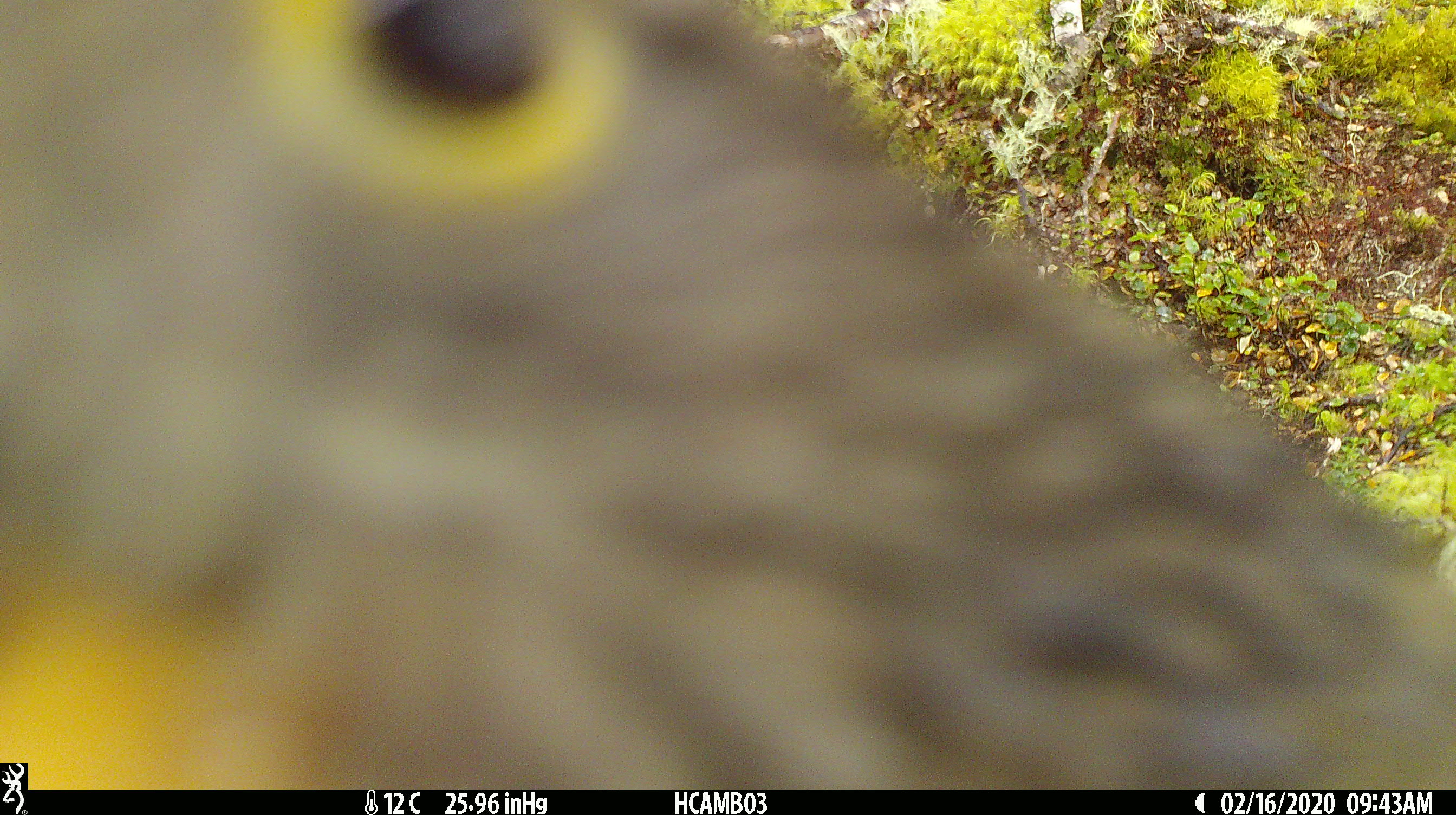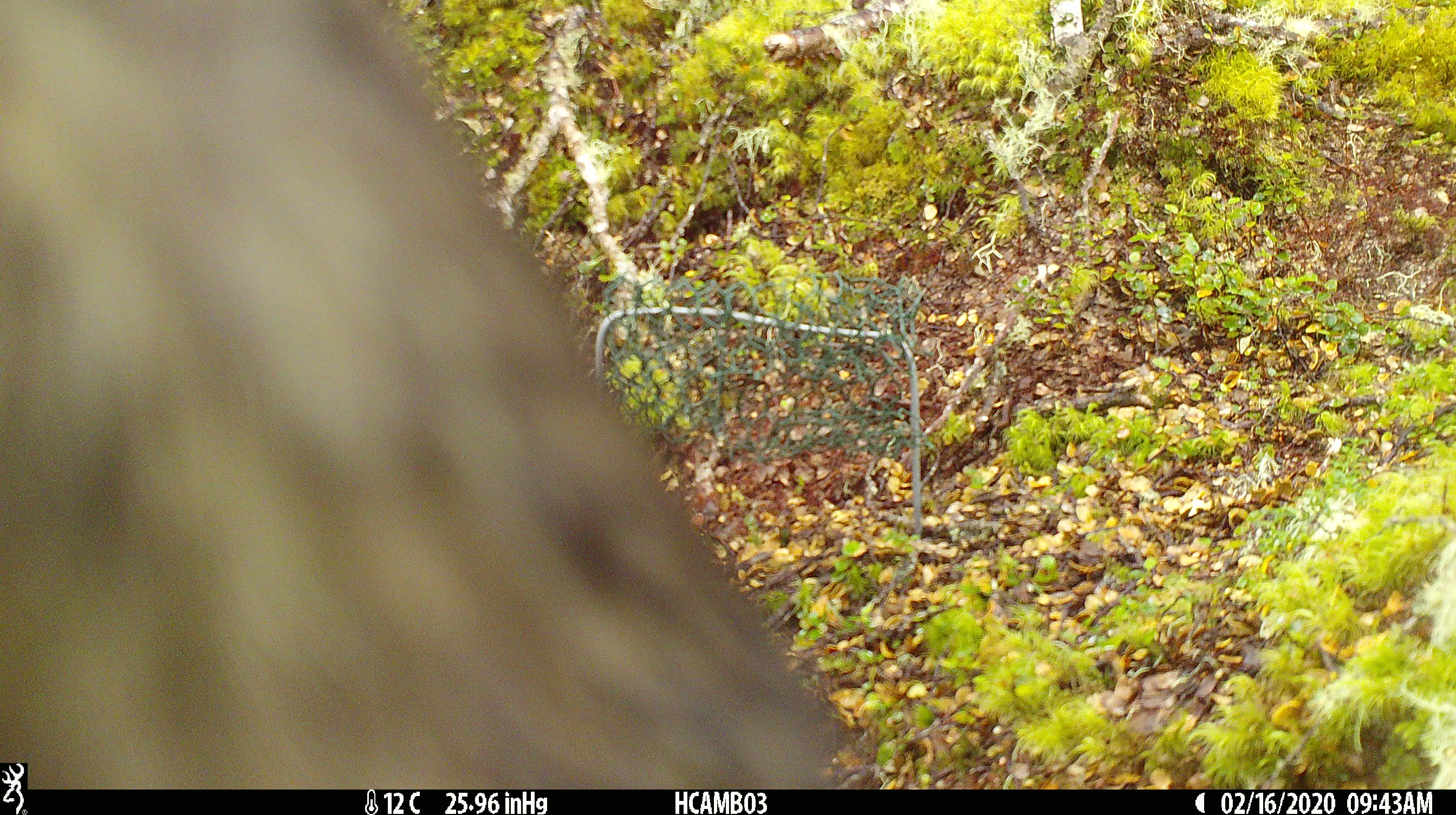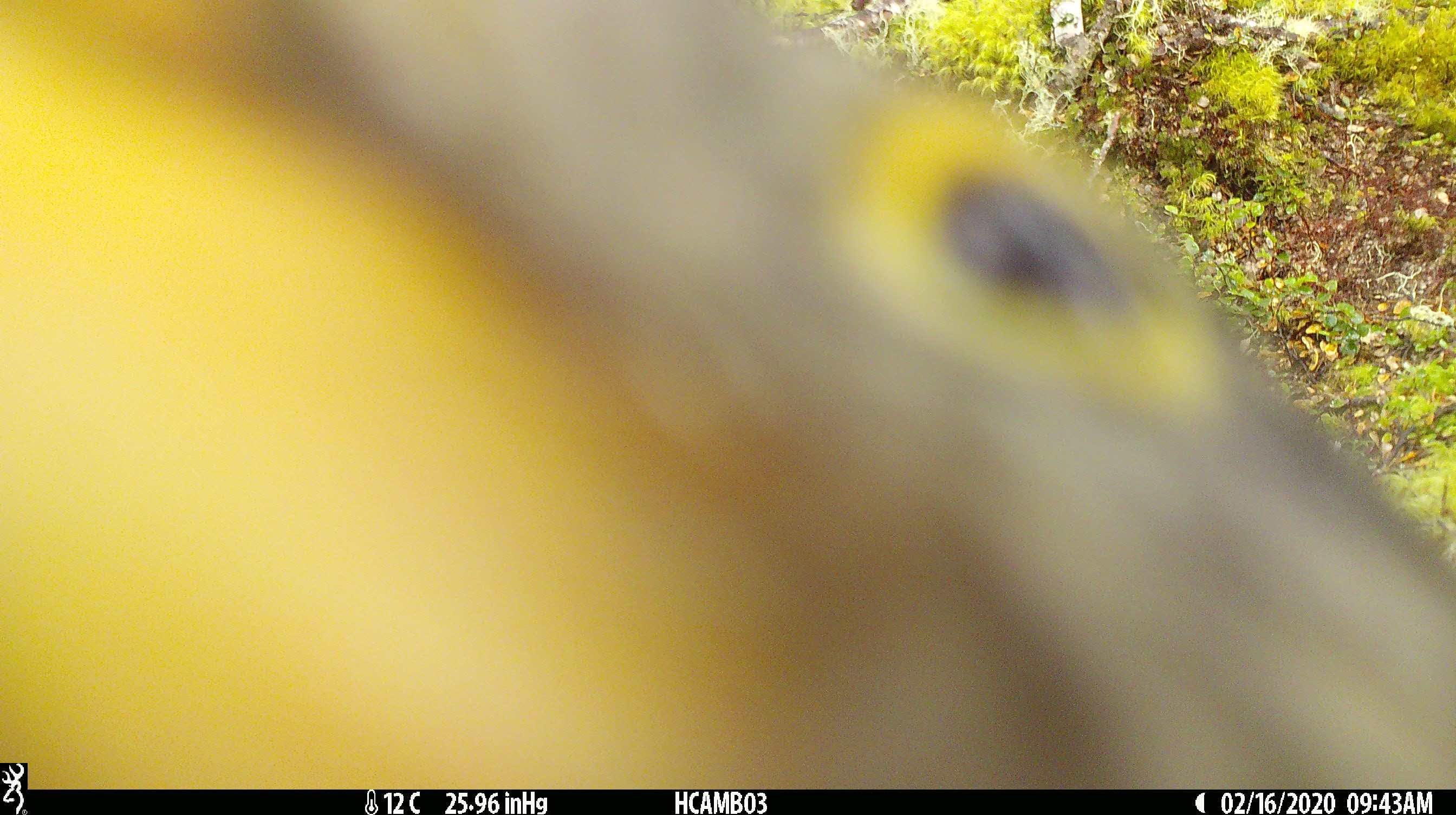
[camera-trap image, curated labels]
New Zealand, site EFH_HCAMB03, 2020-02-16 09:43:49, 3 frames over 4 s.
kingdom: Animalia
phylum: Chordata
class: Aves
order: Psittaciformes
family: Strigopidae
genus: Nestor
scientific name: Nestor notabilis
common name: kea